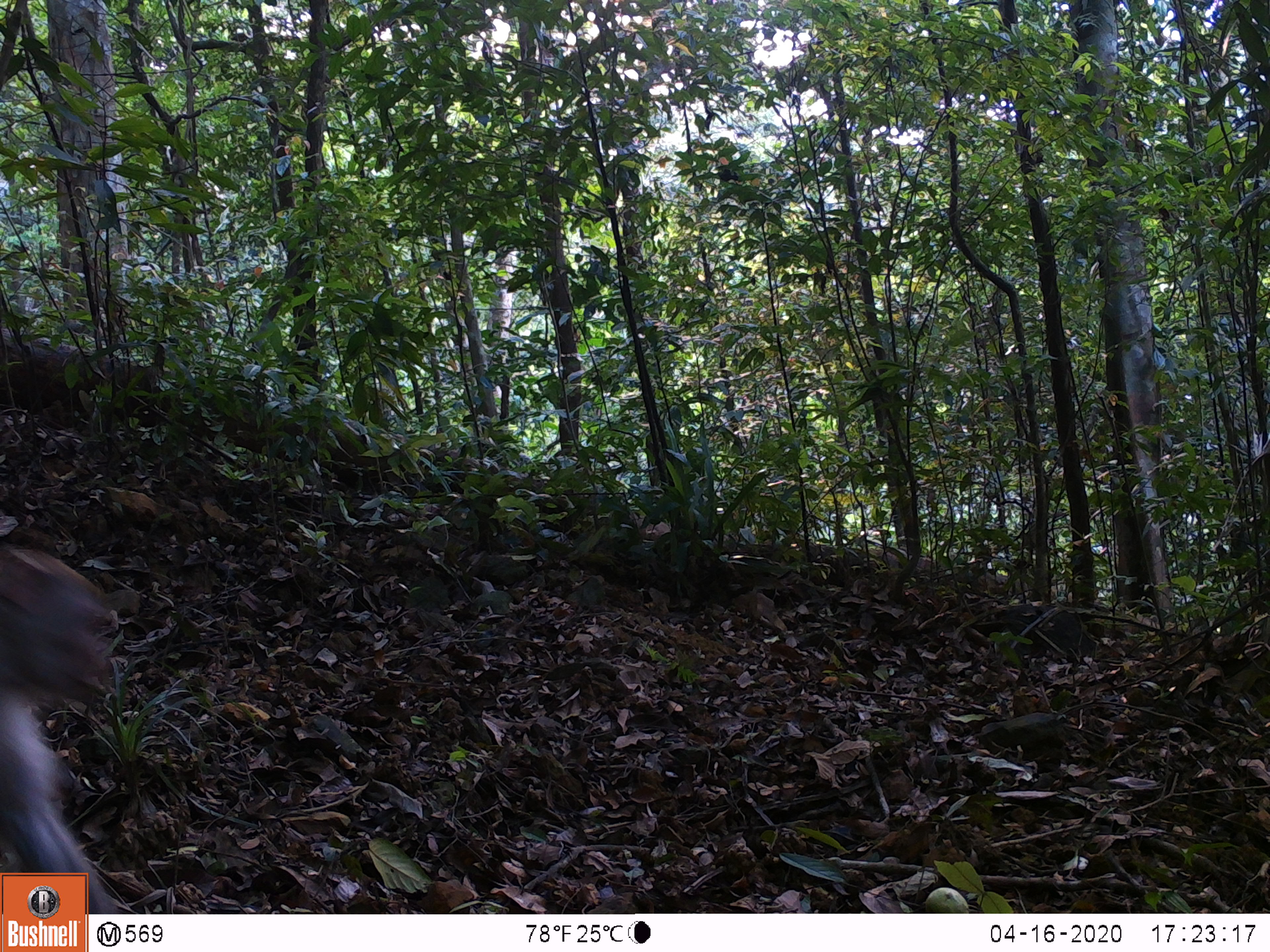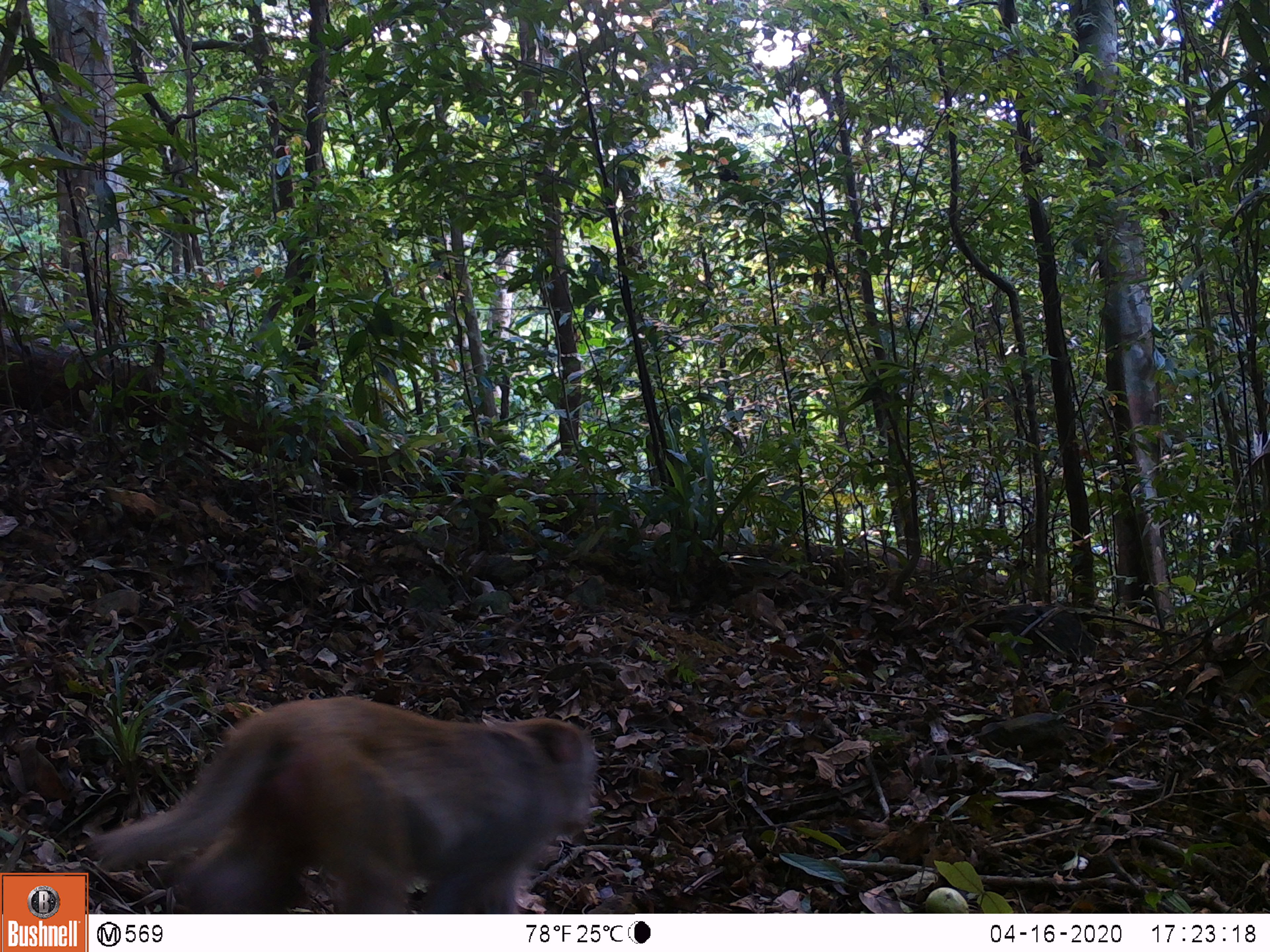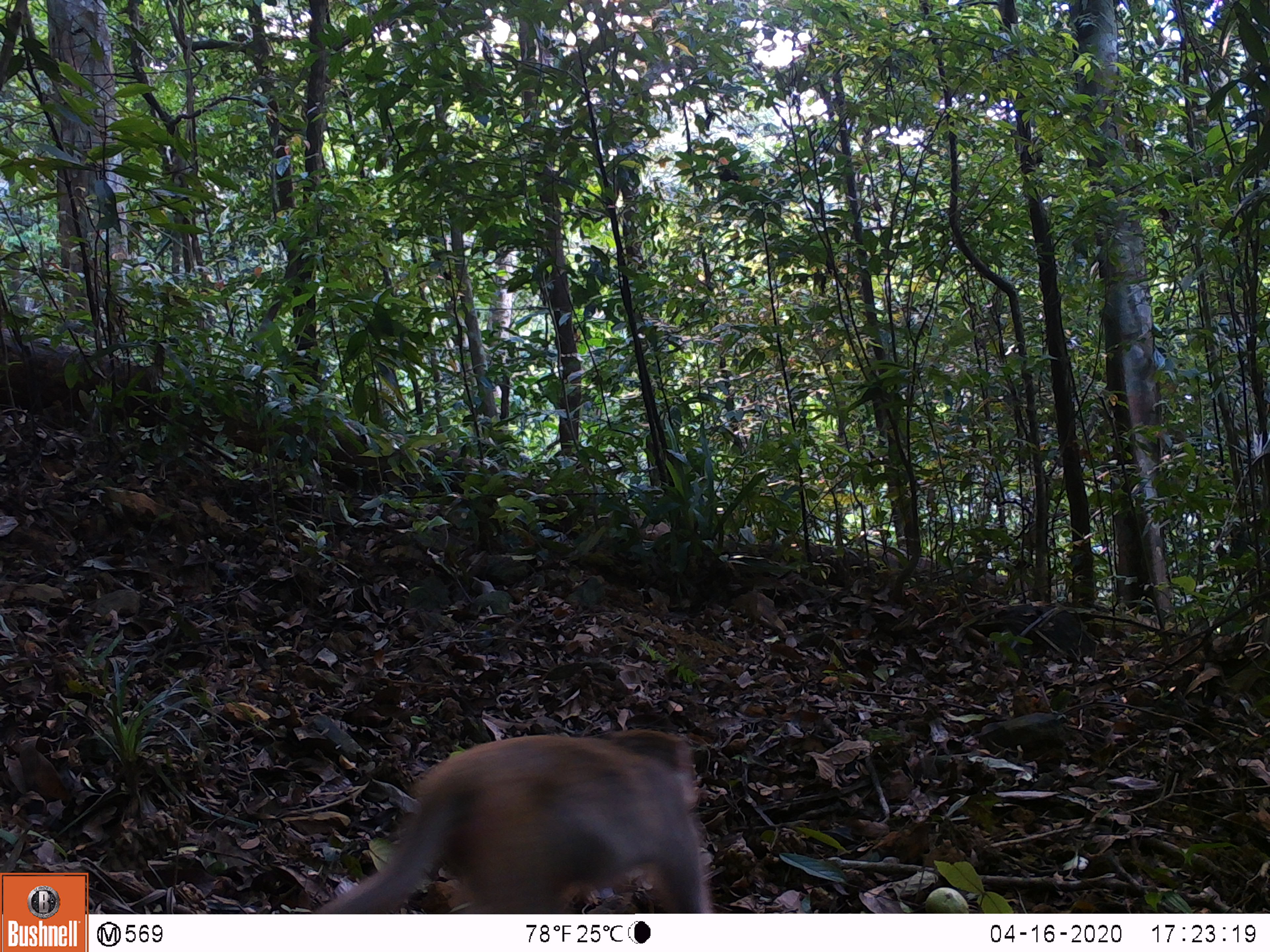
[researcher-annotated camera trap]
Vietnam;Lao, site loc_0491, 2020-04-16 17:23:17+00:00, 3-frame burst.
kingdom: Animalia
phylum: Chordata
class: Mammalia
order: Primates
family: Cercopithecidae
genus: Macaca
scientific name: Macaca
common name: macaques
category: assam or rhesus macaque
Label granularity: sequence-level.